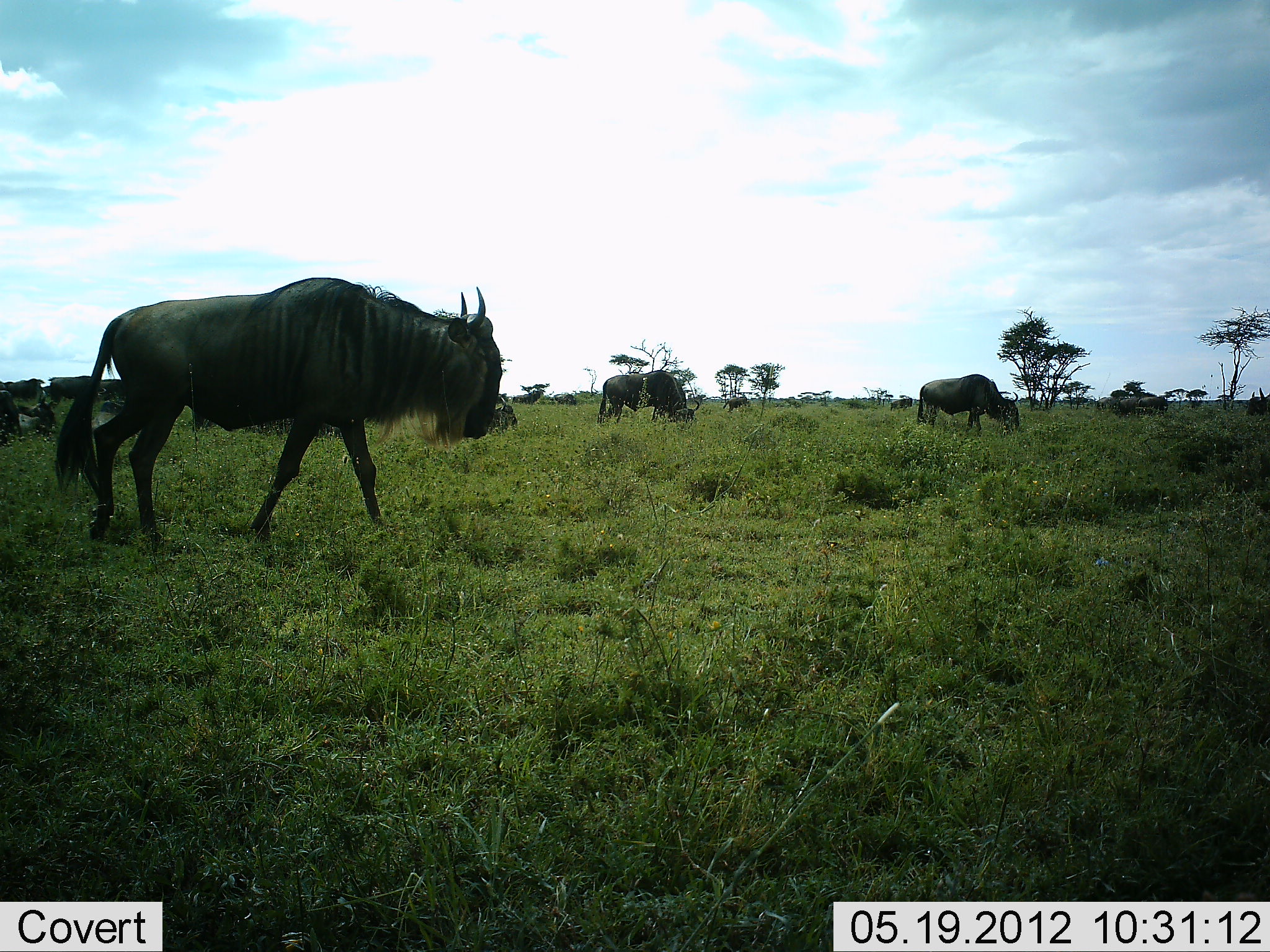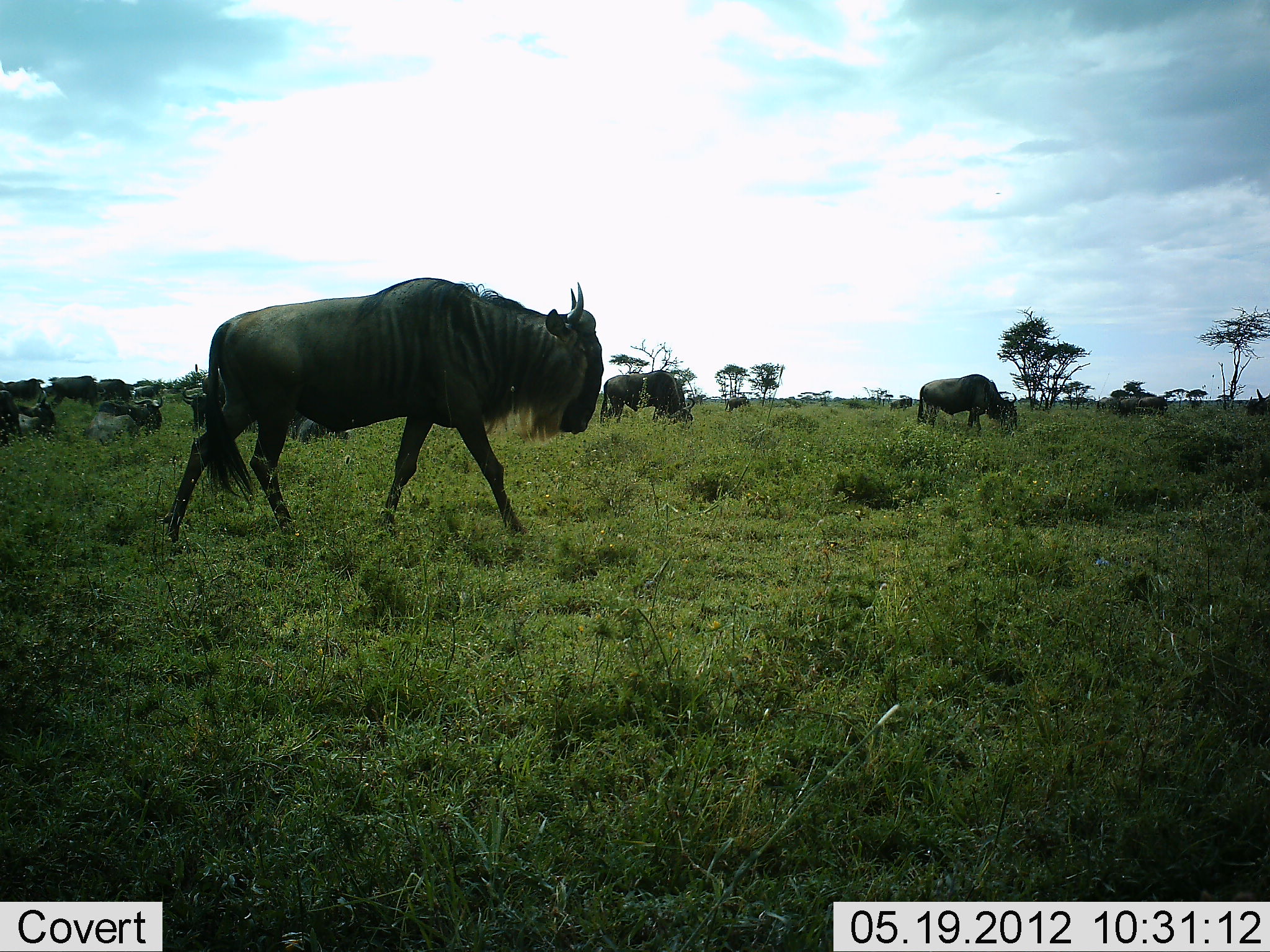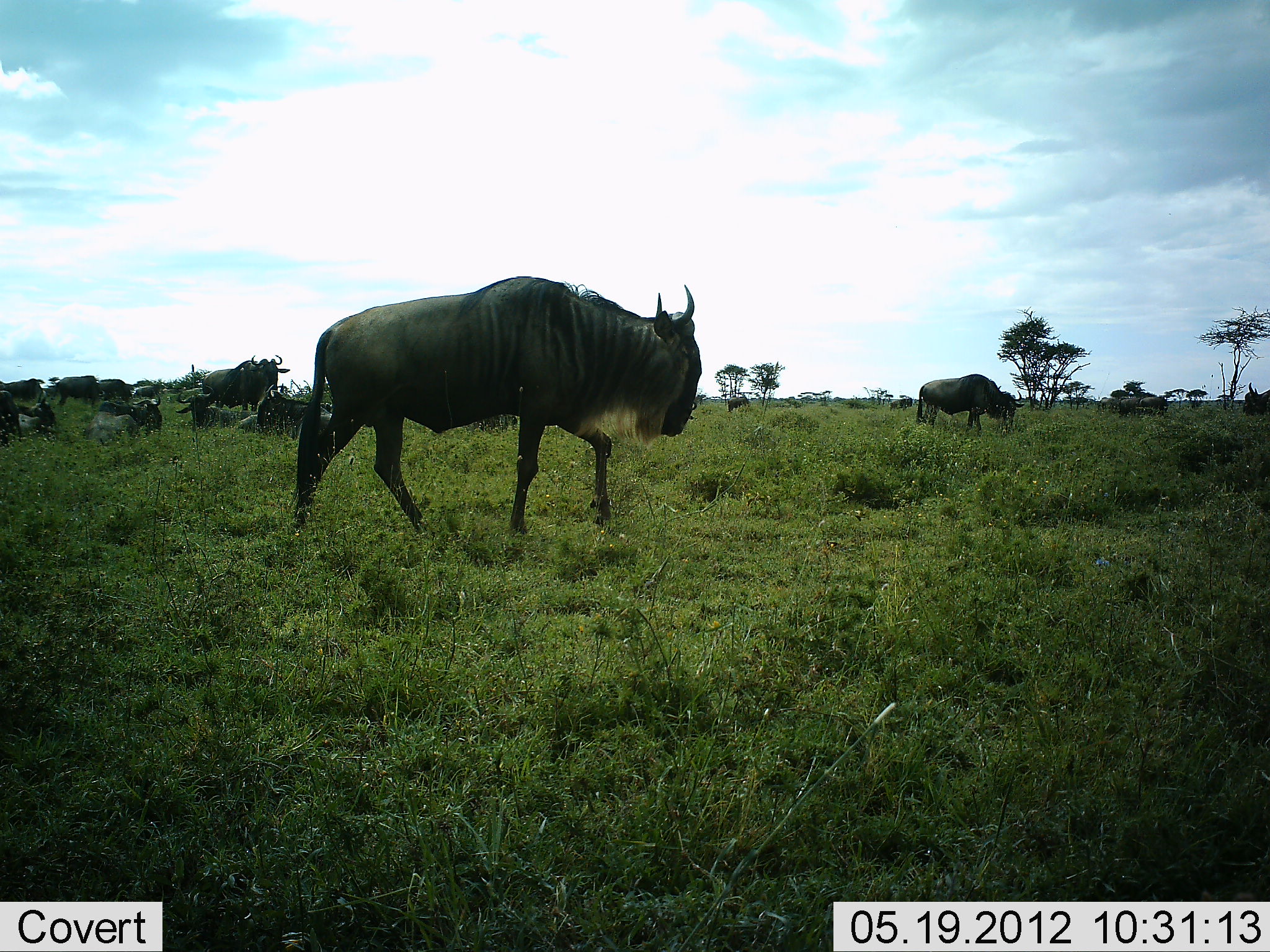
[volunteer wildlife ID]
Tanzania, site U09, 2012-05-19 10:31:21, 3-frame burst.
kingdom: Animalia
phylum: Chordata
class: Mammalia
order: Artiodactyla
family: Bovidae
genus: Connochaetes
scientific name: Connochaetes taurinus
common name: blue wildebeest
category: wildebeest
Wildebeest (blue wildebeest) (Connochaetes taurinus), count 10. Behavior (volunteer vote fractions): standing 30%, resting 50%, moving 100%, interacting 0%. Young present (vote fraction): 0%. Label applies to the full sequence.